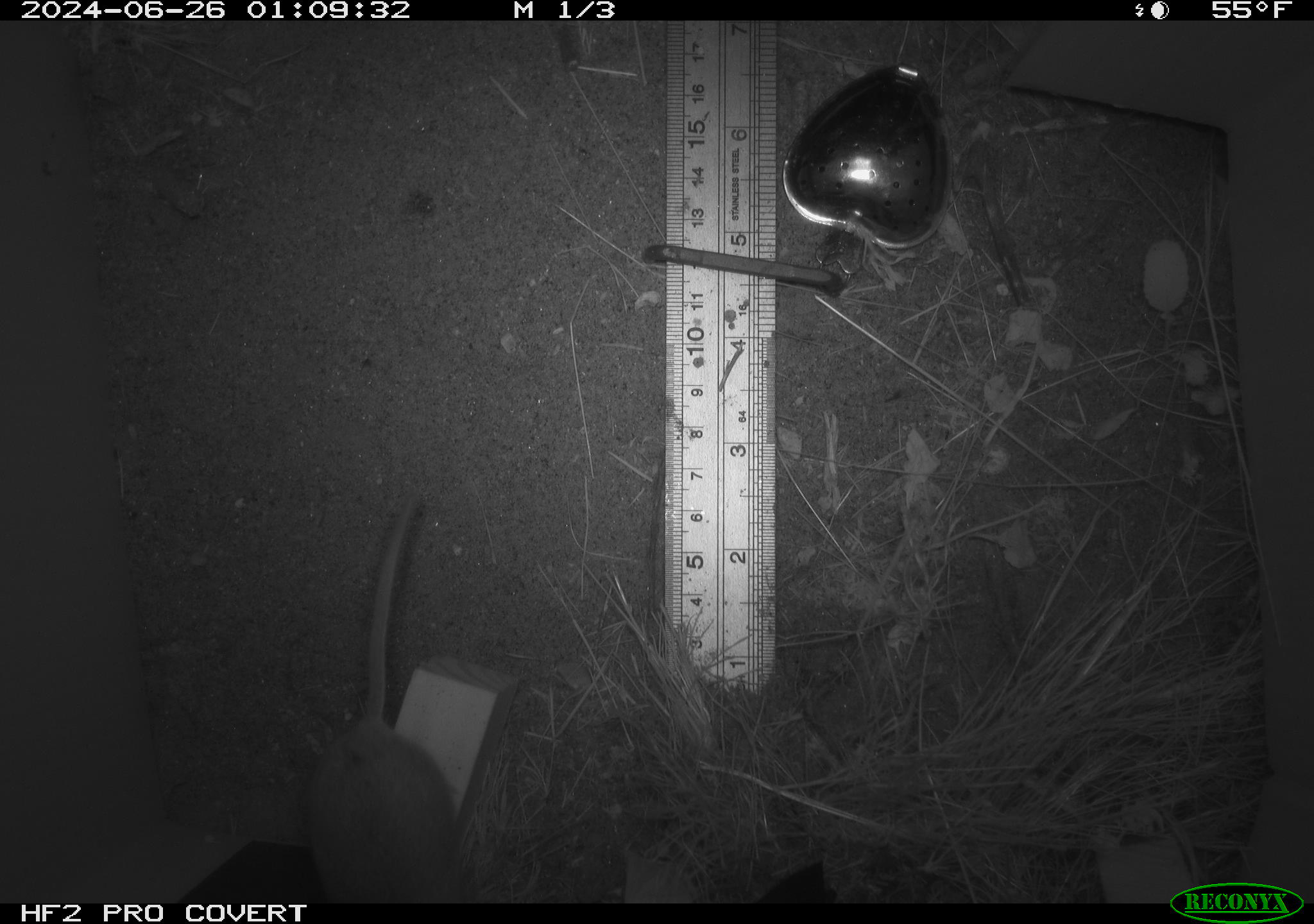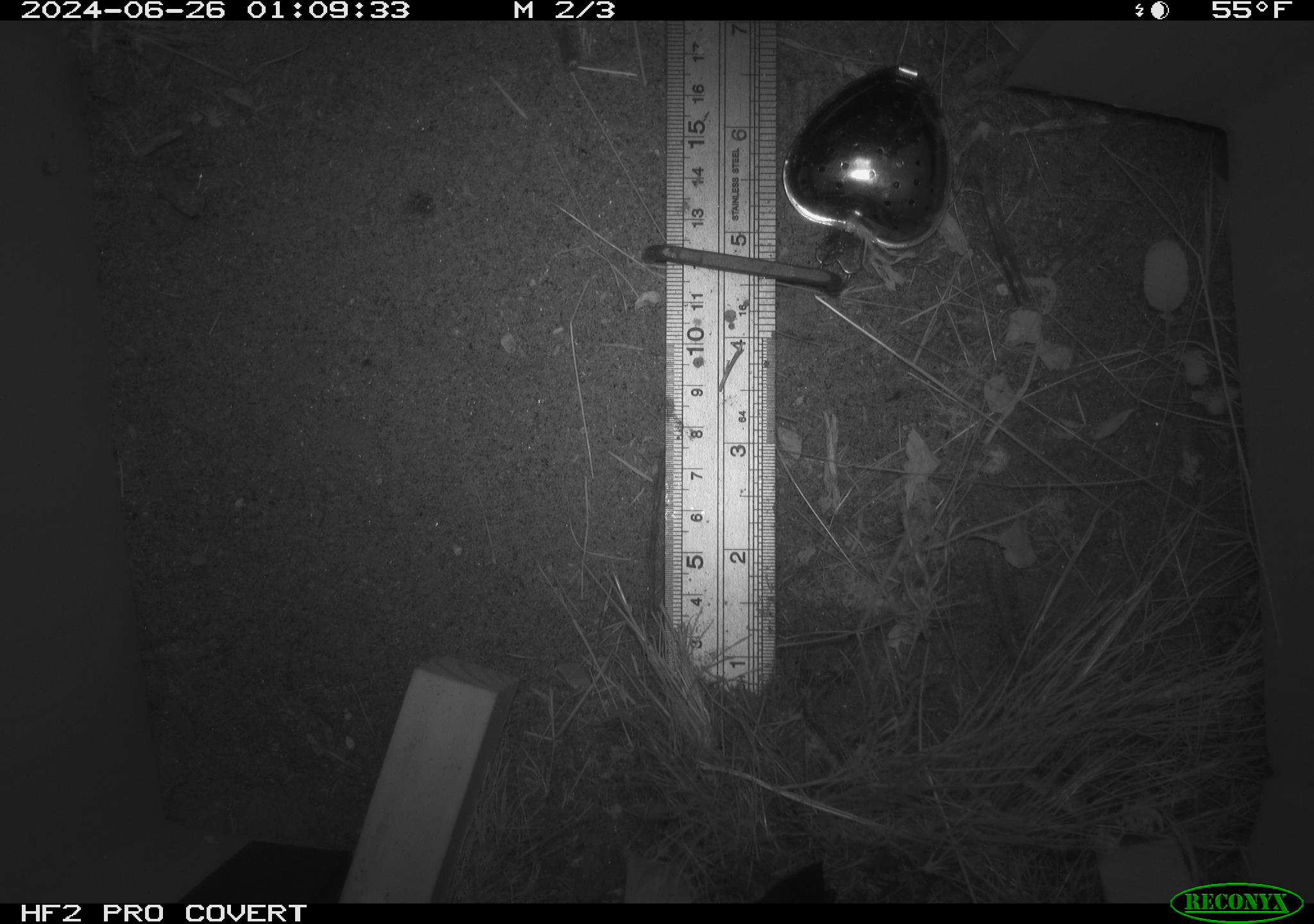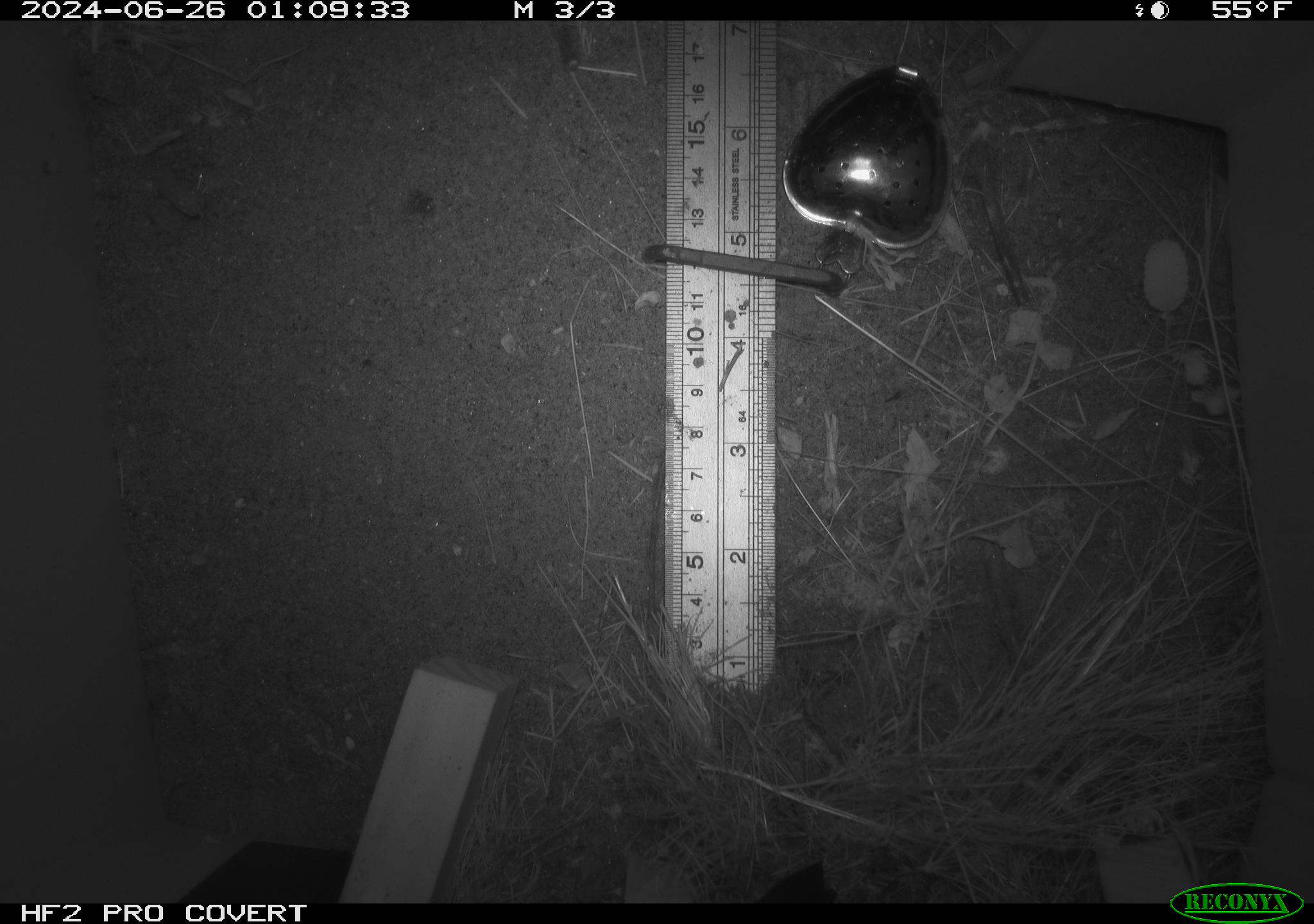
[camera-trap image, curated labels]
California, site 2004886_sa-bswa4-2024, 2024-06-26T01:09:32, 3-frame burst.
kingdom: Animalia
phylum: Chordata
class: Mammalia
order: Rodentia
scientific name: Rodentia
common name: rodent